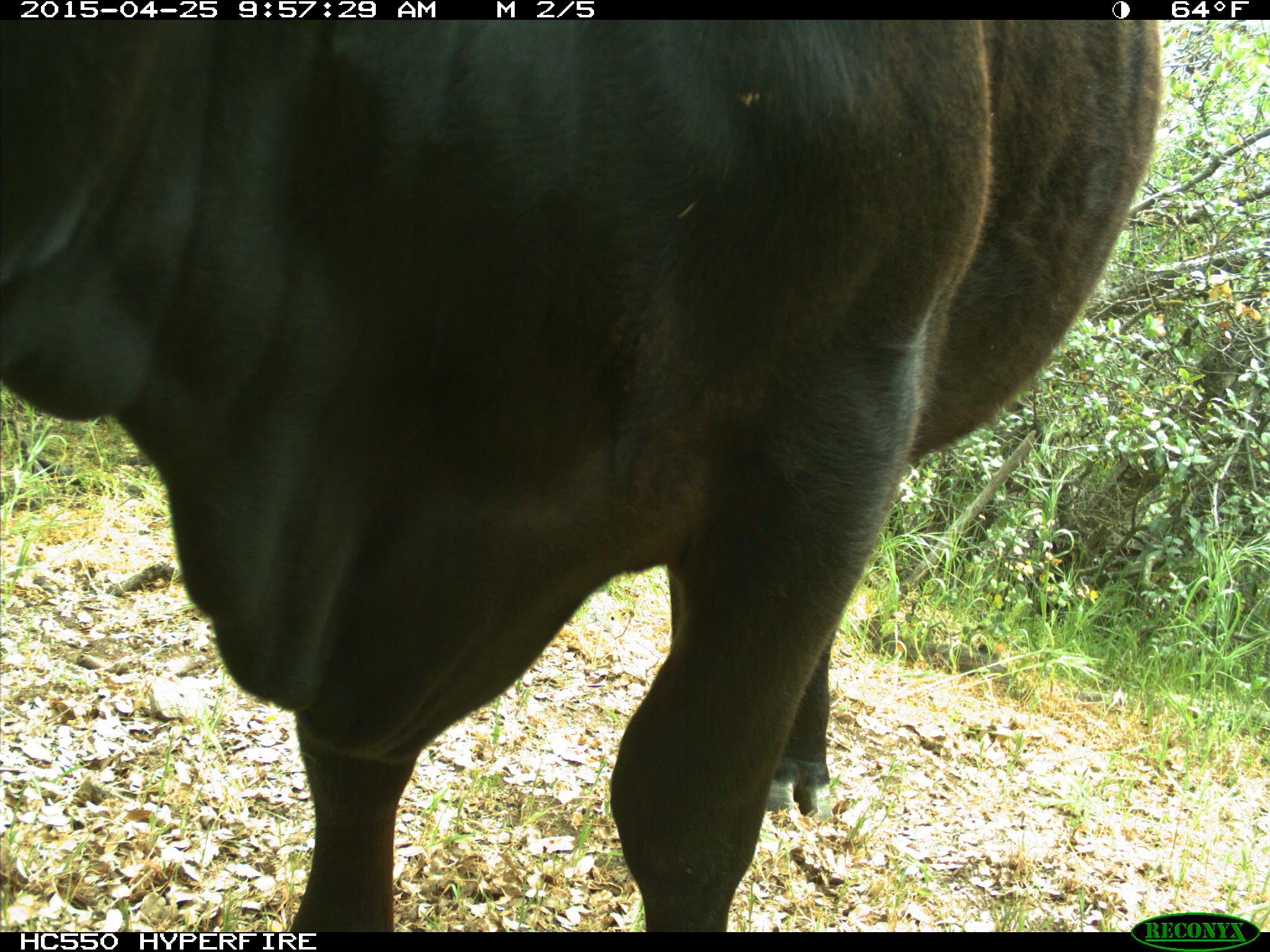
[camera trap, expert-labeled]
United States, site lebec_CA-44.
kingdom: Animalia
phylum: Chordata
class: Mammalia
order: Artiodactyla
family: Suidae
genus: Sus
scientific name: Sus scrofa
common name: wild boar